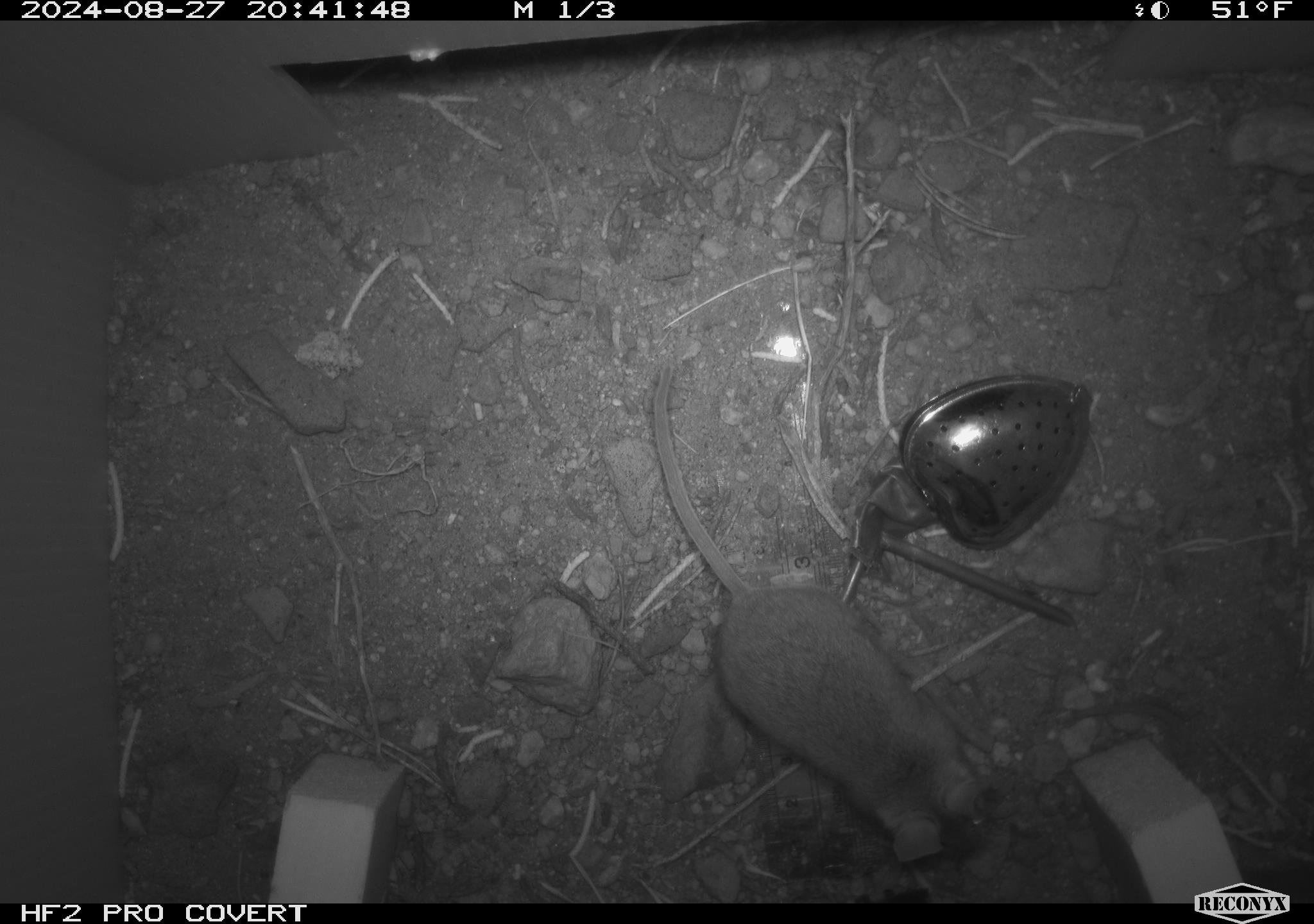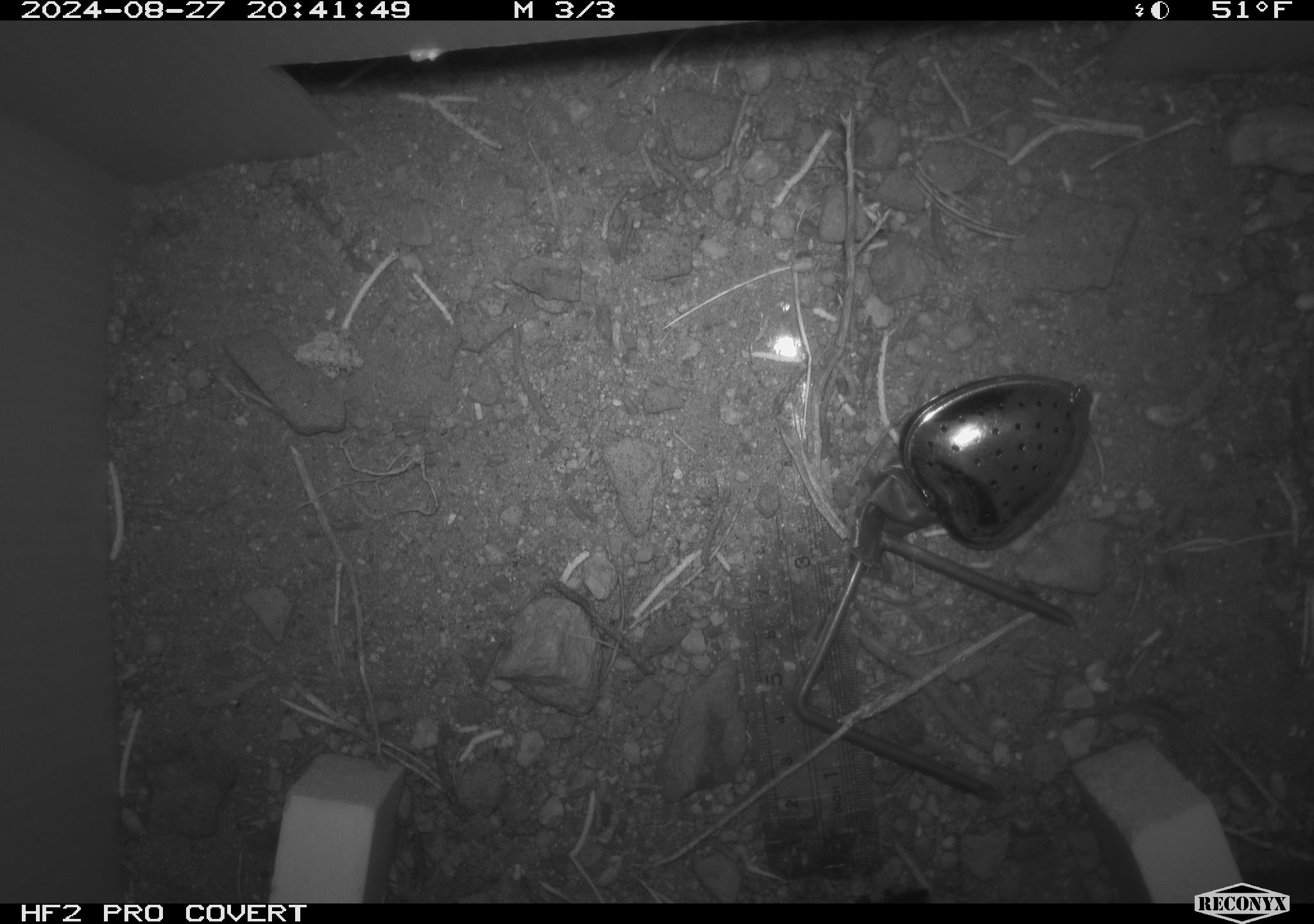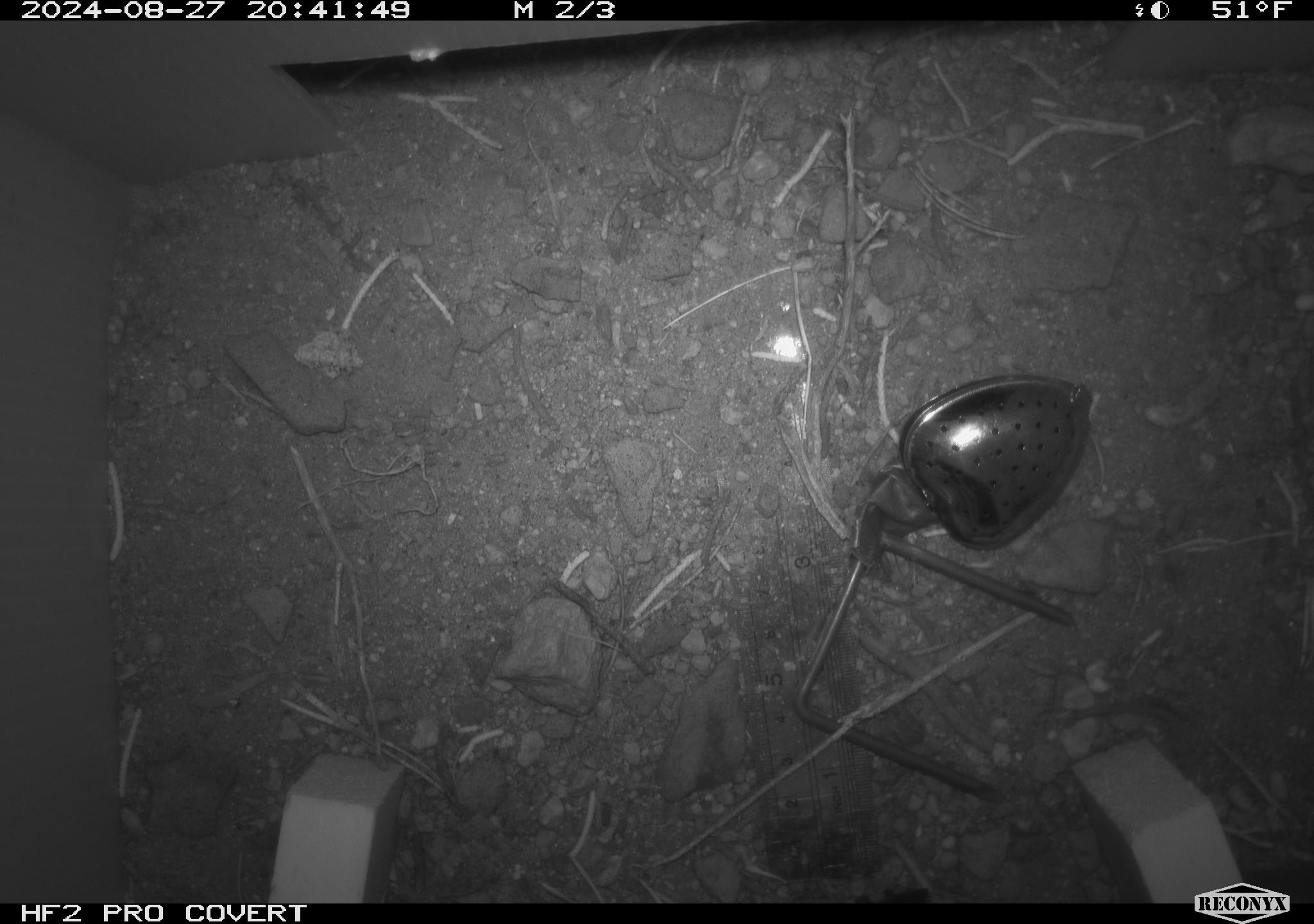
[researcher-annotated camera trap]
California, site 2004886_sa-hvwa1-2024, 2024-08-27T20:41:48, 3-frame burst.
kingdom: Animalia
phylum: Chordata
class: Mammalia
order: Rodentia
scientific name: Rodentia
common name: mouse species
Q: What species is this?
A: Mouse species (Rodentia).